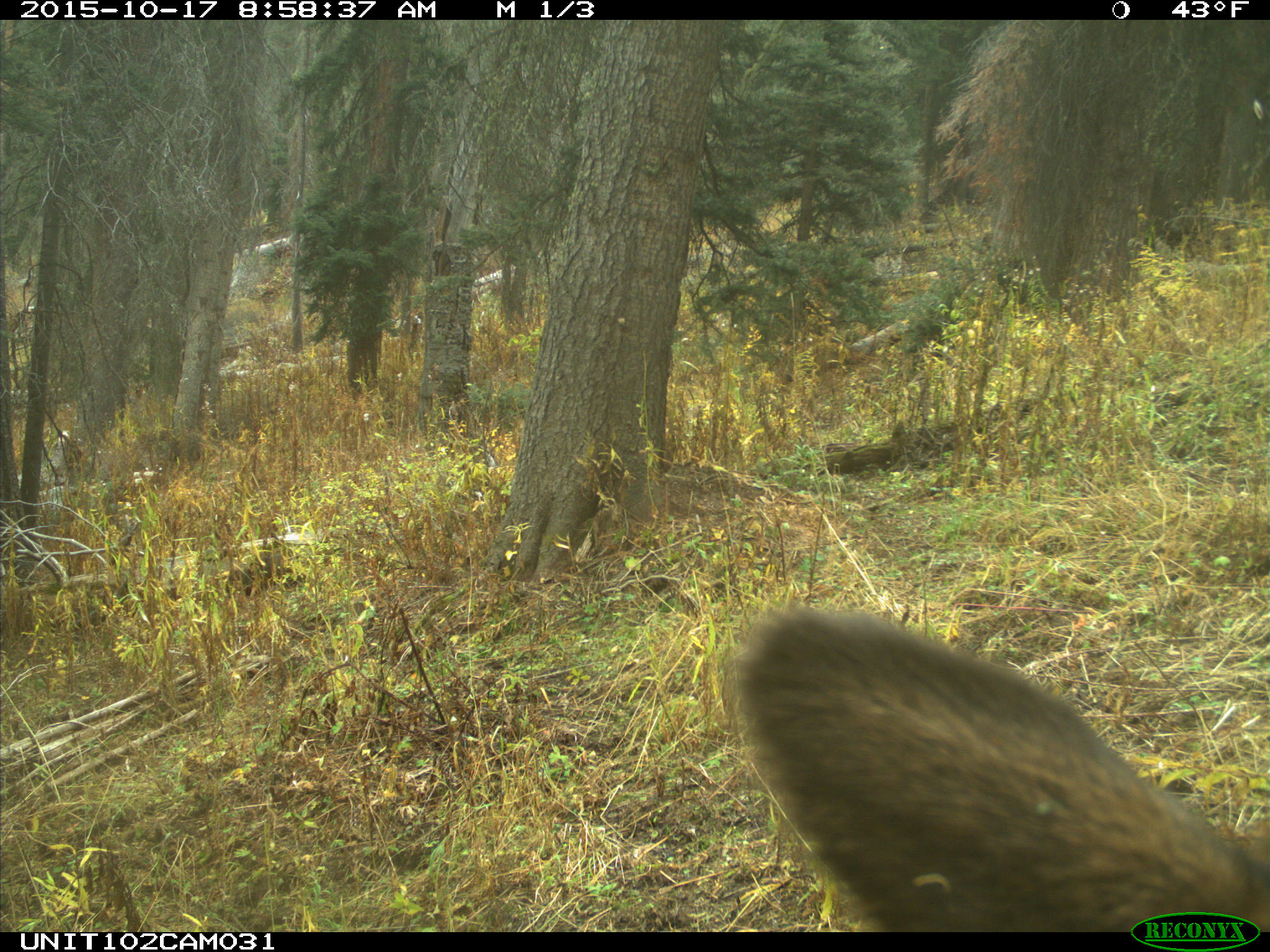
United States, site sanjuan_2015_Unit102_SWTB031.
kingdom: Animalia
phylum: Chordata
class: Mammalia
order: Artiodactyla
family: Cervidae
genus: Cervus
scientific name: Cervus elaphus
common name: red deer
Cervus elaphus (red deer).